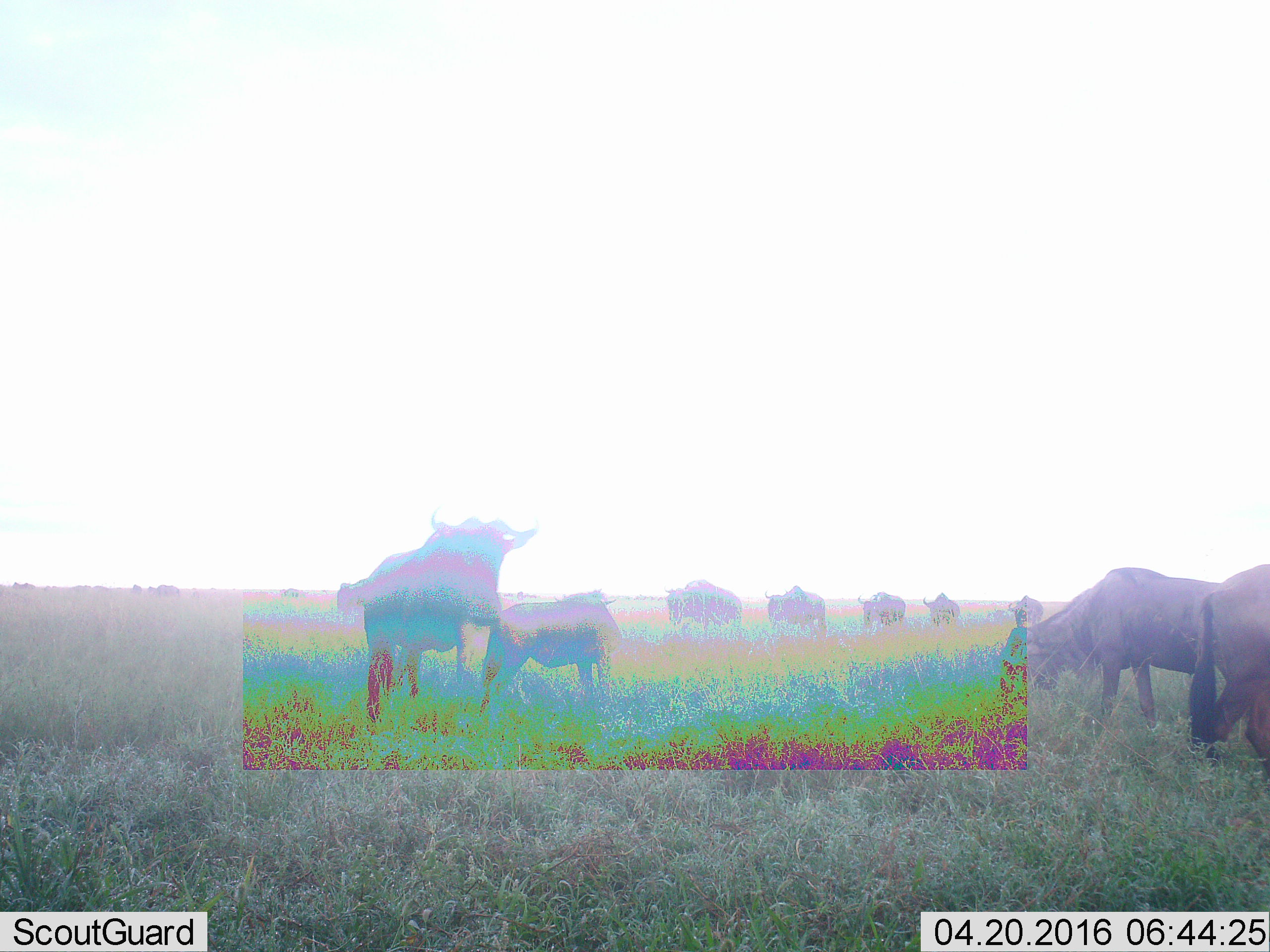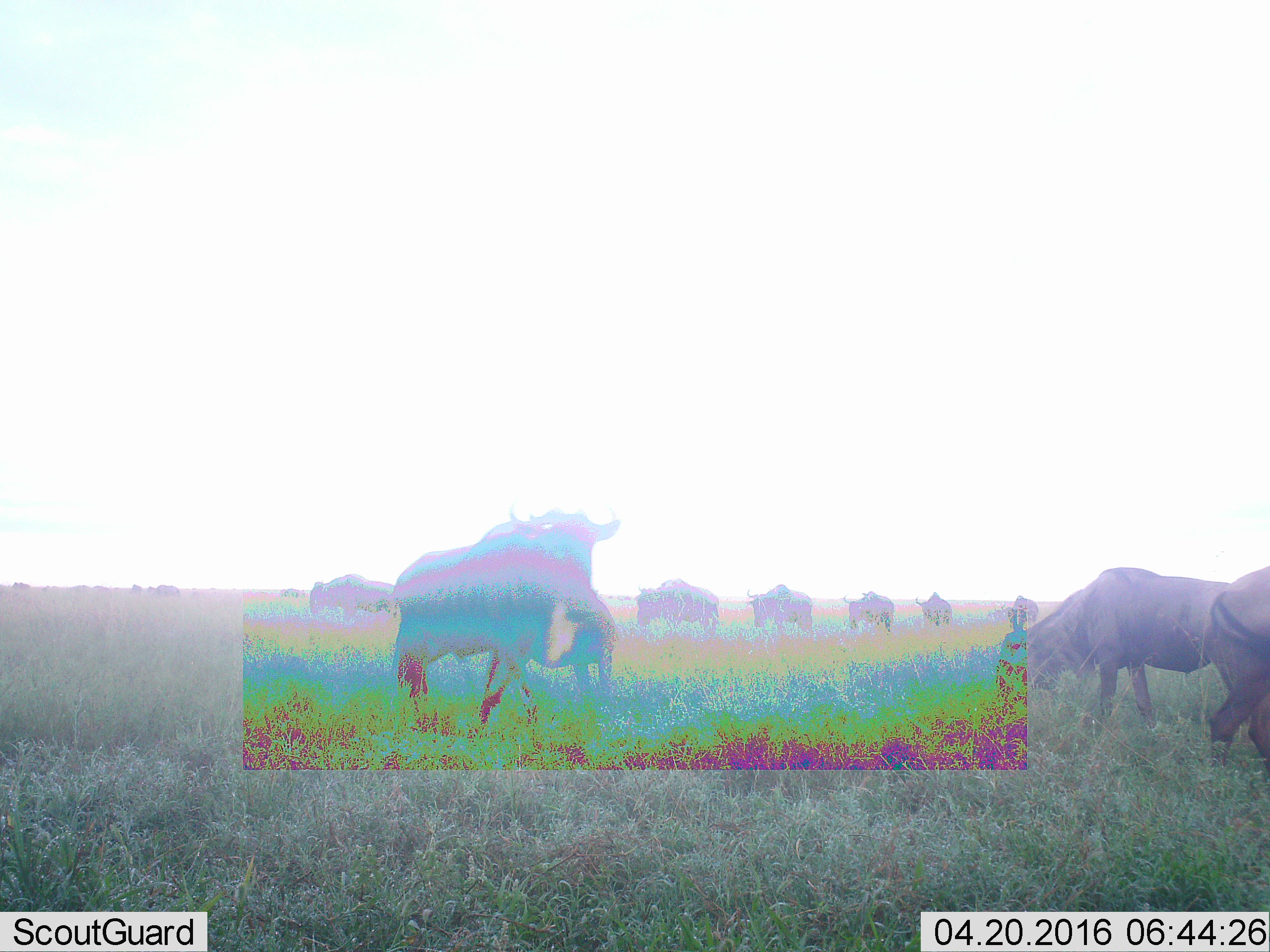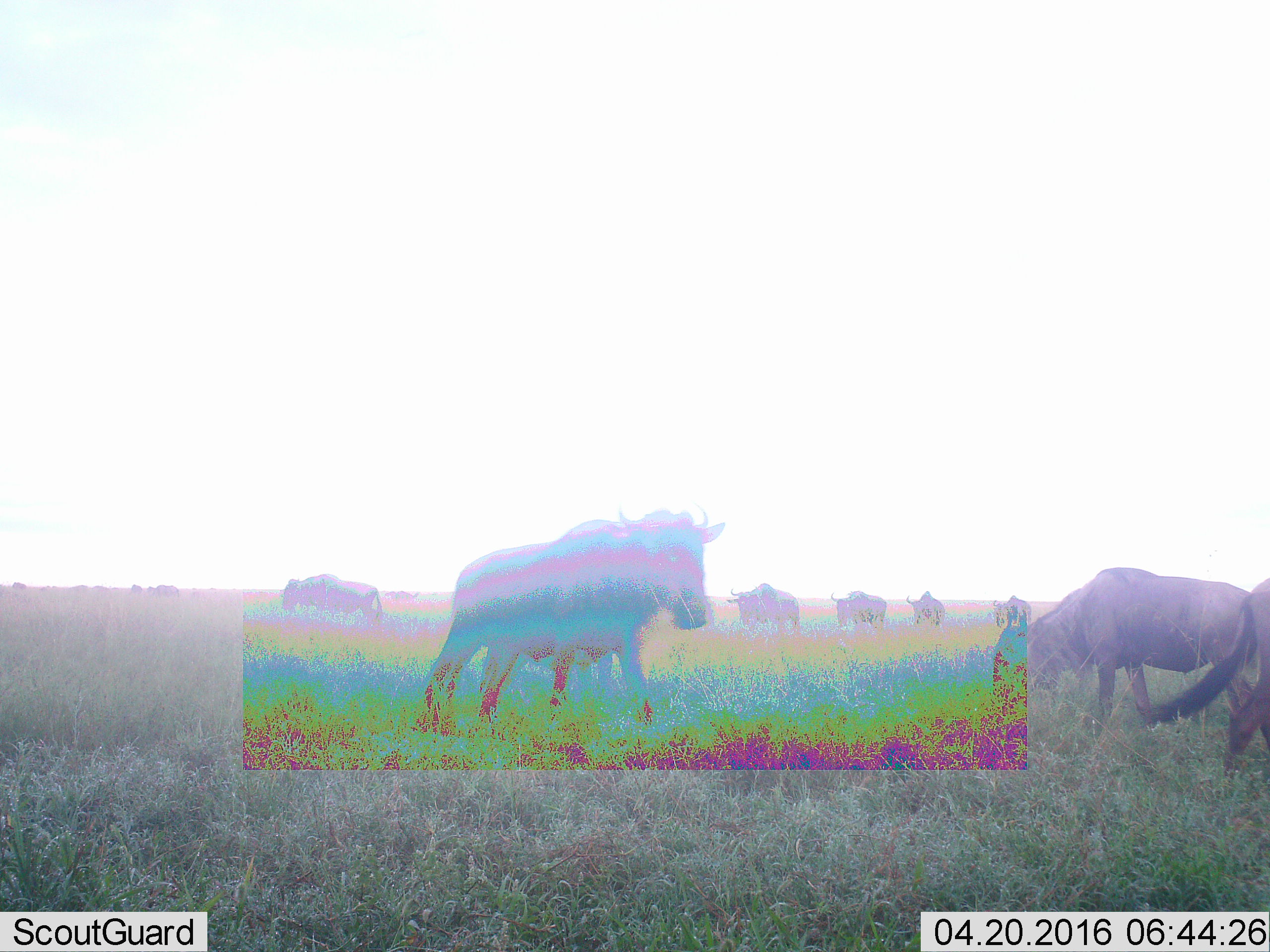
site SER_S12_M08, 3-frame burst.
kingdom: Animalia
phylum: Chordata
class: Mammalia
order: Artiodactyla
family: Bovidae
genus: Connochaetes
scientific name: Connochaetes taurinus taurinus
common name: blue wildebeest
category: wildebeestblue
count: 10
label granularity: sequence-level